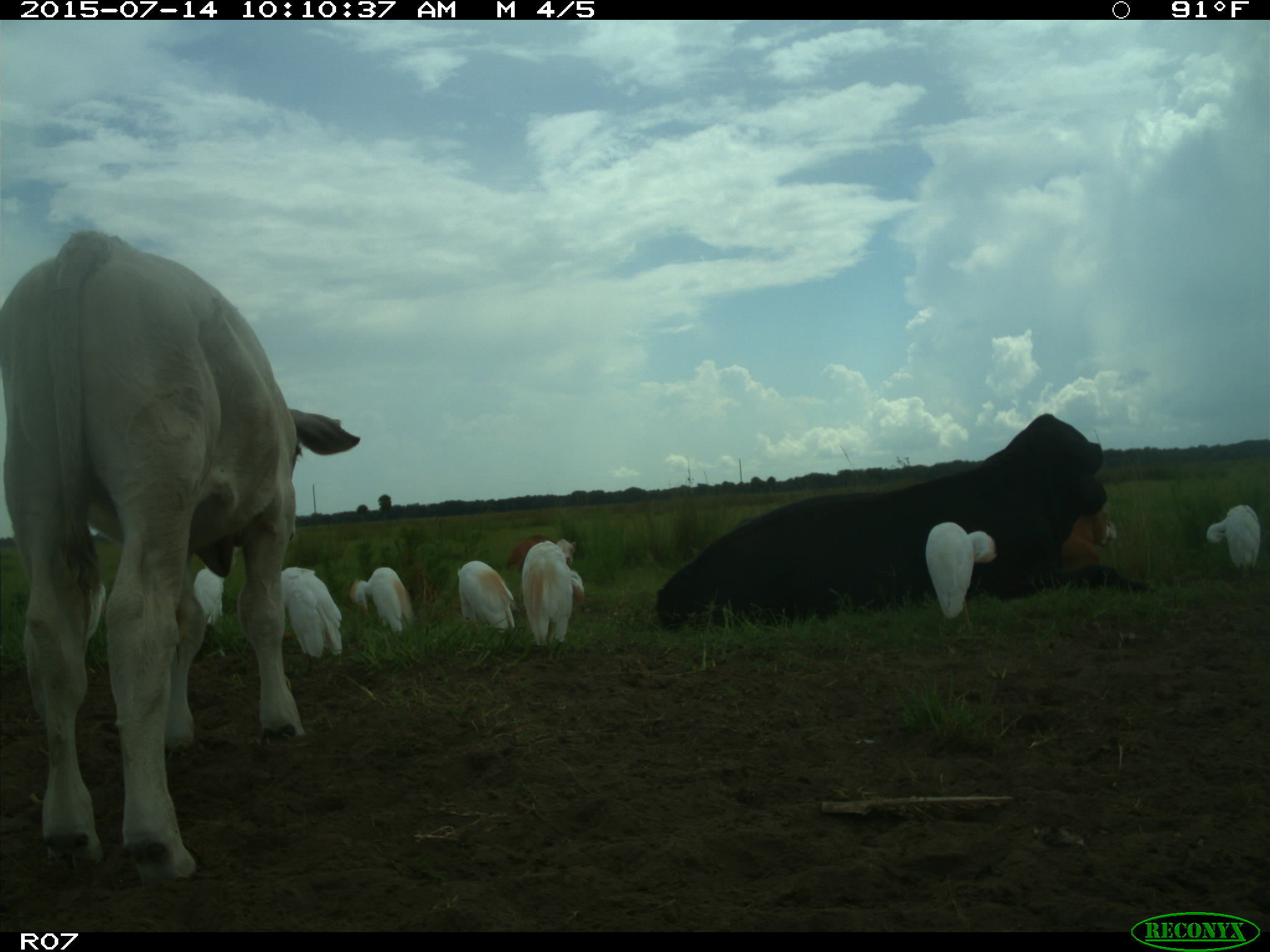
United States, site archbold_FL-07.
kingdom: Animalia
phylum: Chordata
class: Mammalia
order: Artiodactyla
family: Bovidae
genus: Bos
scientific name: Bos taurus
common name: domestic cow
Bos taurus (domestic cow).